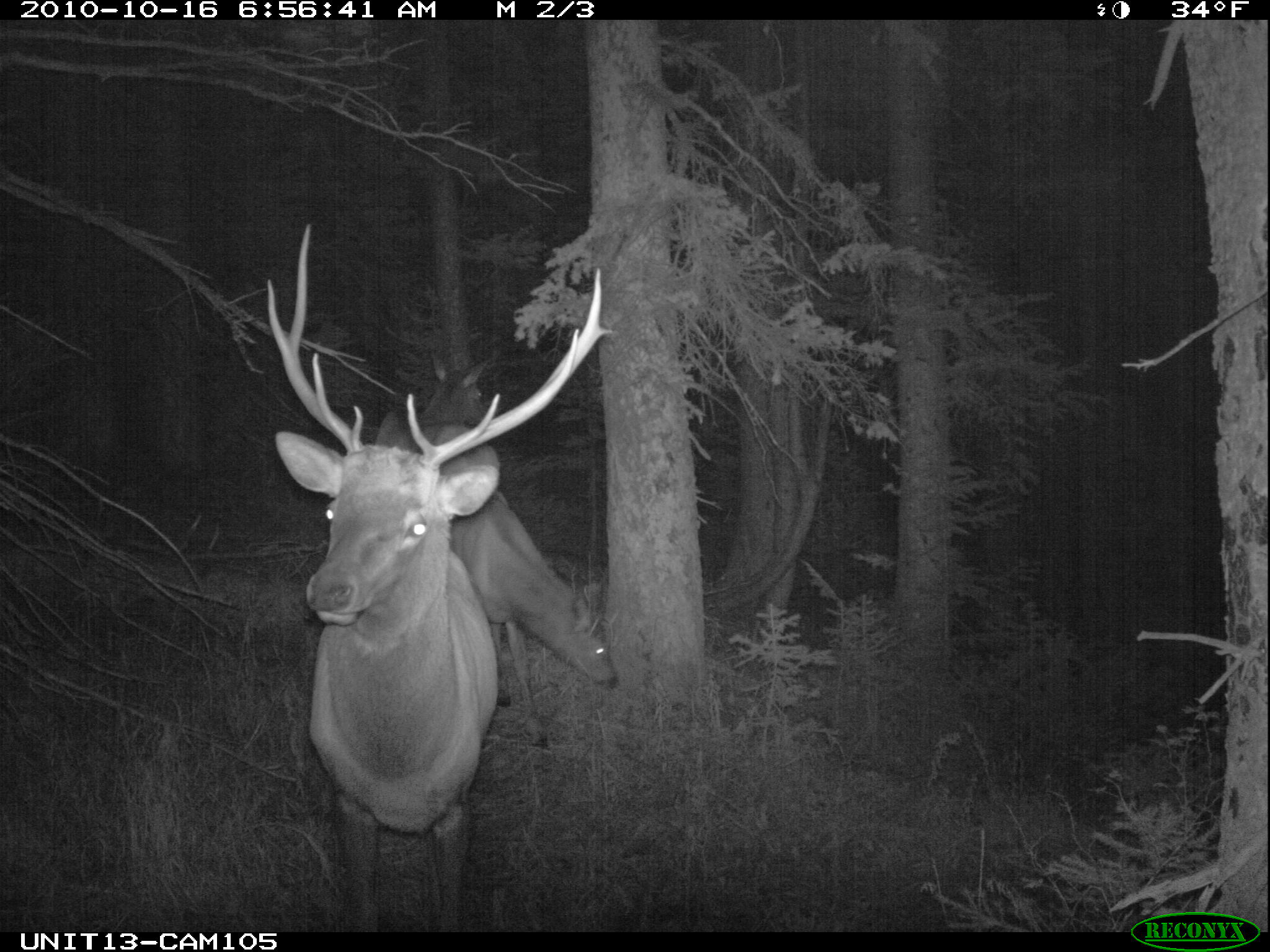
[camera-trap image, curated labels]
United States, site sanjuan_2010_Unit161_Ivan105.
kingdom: Animalia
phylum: Chordata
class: Mammalia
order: Artiodactyla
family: Cervidae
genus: Cervus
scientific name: Cervus elaphus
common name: red deer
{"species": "Cervus elaphus (red deer)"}